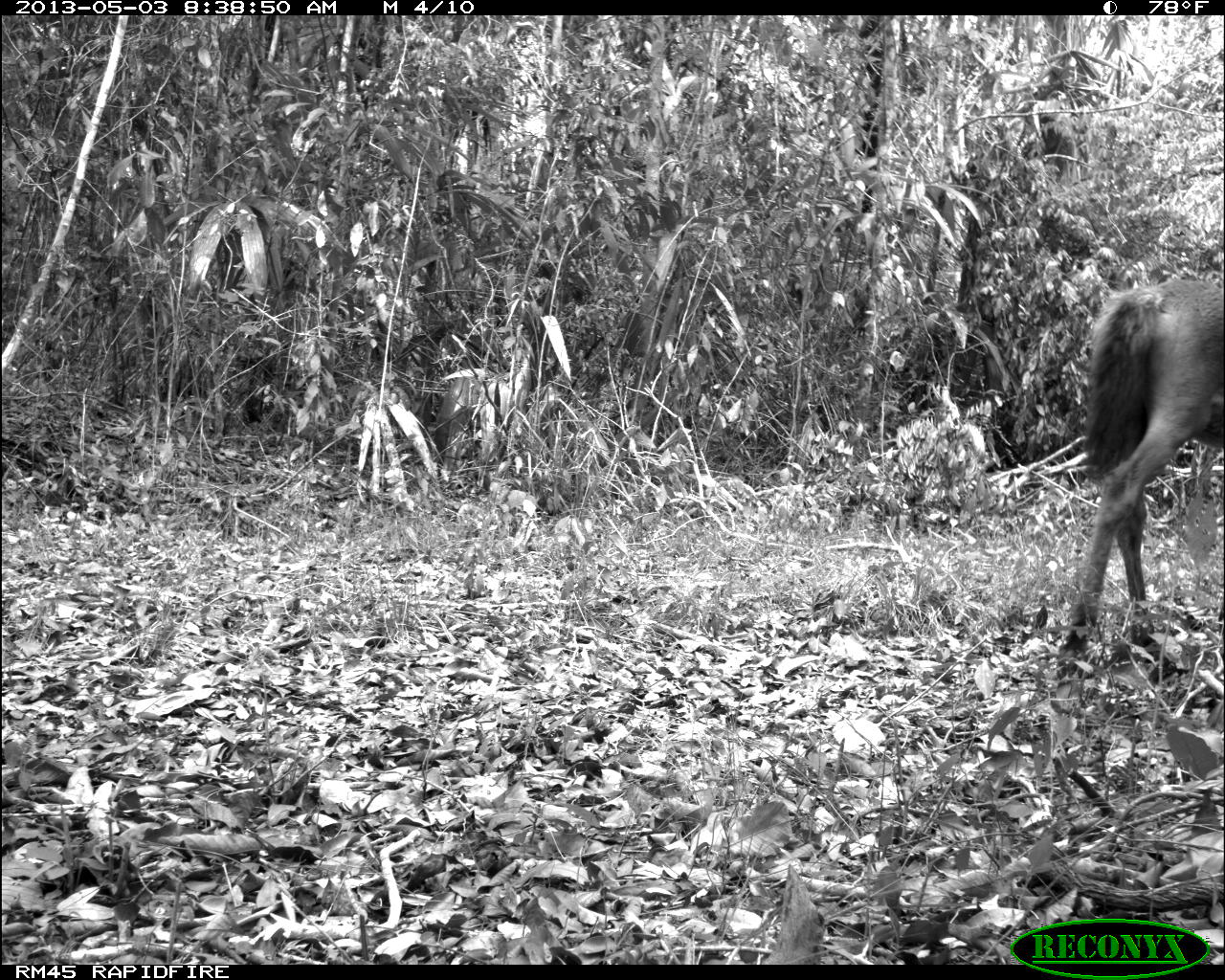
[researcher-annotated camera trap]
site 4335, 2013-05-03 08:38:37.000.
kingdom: Animalia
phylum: Chordata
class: Mammalia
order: Perissodactyla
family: Equidae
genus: Equus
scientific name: Equus ferus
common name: wild horse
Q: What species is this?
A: Equus ferus (wild horse).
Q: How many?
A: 4.